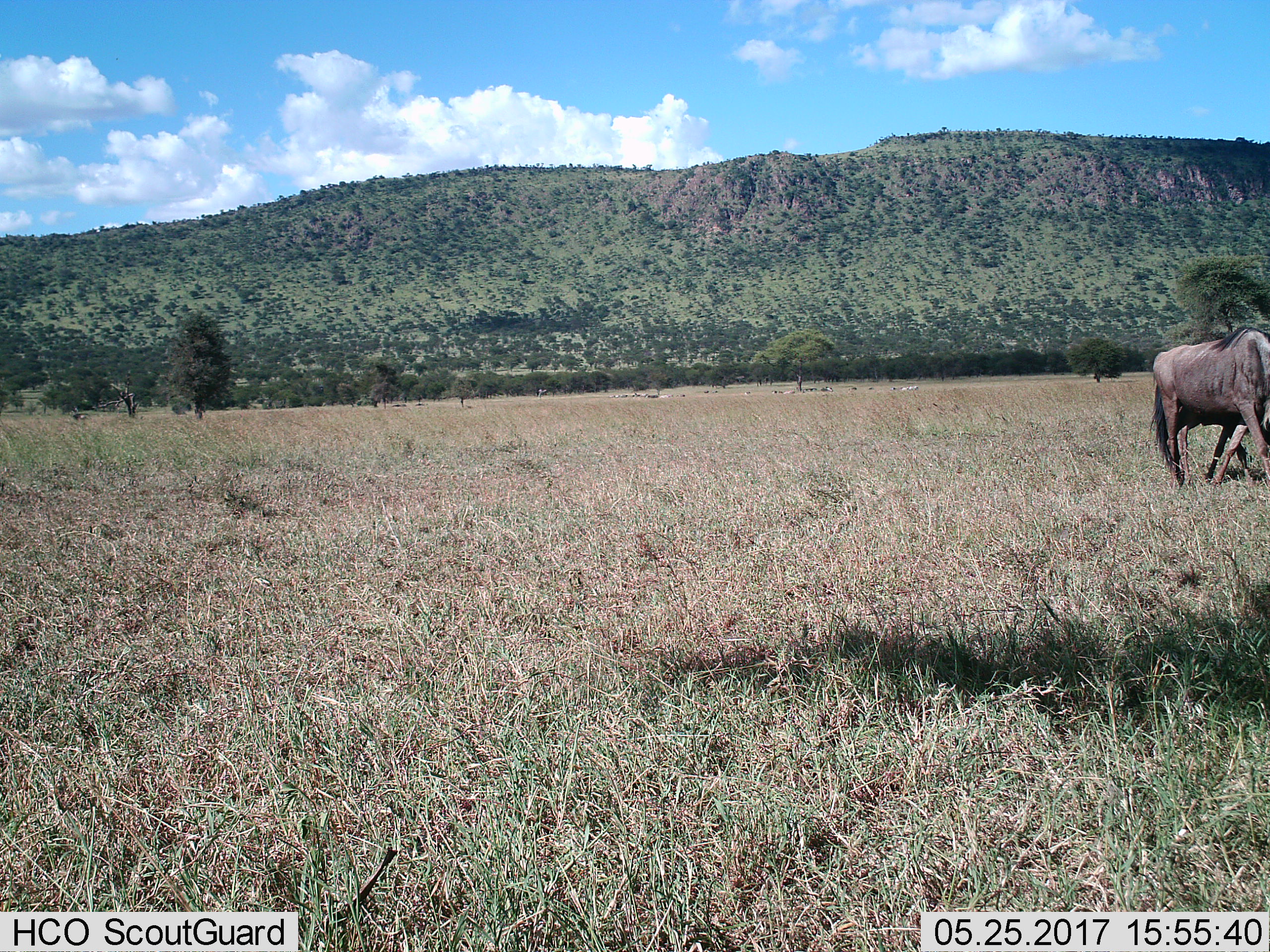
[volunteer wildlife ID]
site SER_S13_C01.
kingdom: Animalia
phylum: Chordata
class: Mammalia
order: Artiodactyla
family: Bovidae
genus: Connochaetes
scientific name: Connochaetes taurinus taurinus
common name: blue wildebeest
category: wildebeestblue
Wildebeestblue (blue wildebeest) (Connochaetes taurinus taurinus), count 1. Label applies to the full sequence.